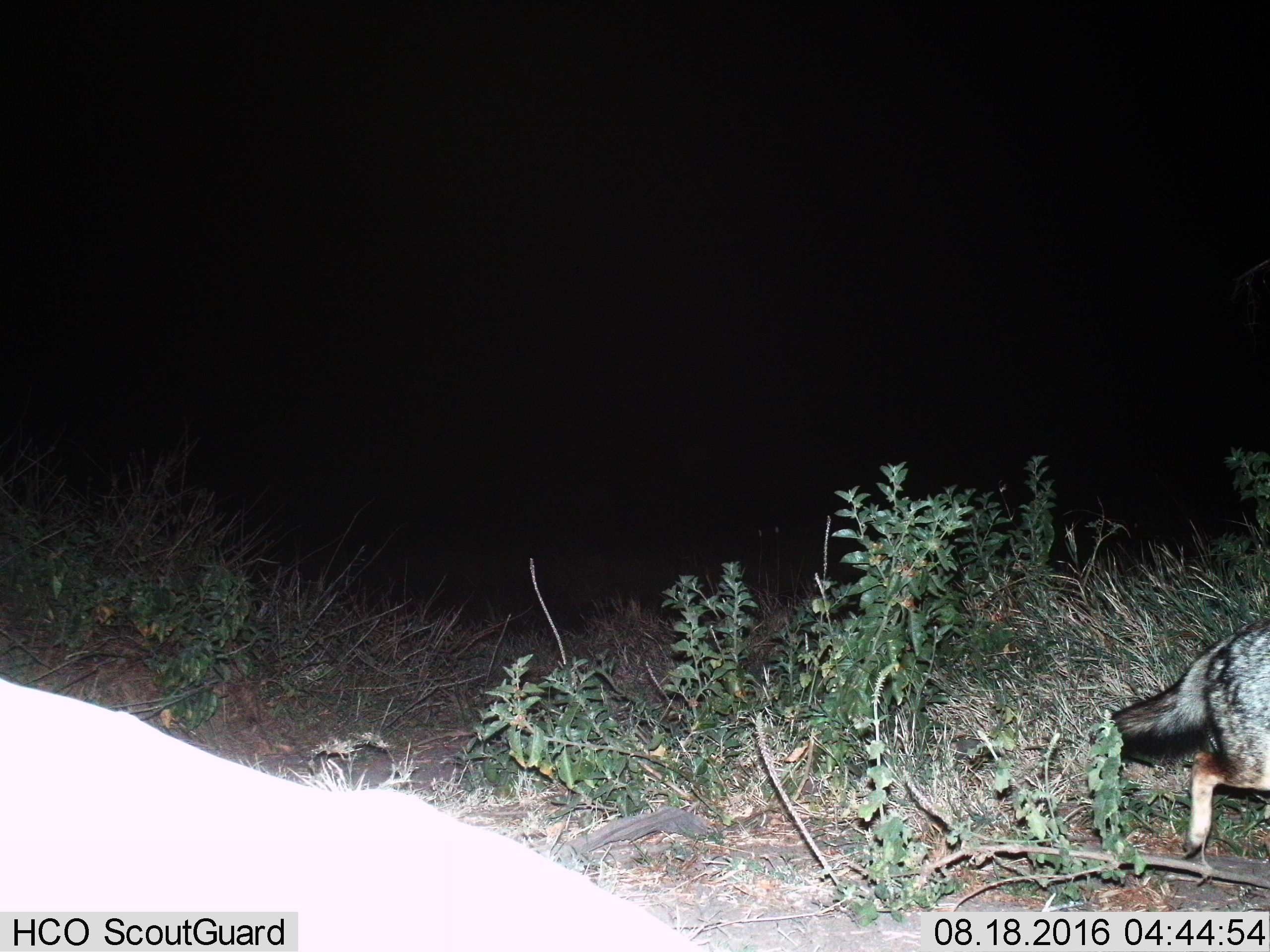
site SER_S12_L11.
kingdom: Animalia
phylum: Chordata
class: Mammalia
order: Carnivora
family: Canidae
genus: Lupulella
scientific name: Lupulella mesomelas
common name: black-backed jackal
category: jackalblackbacked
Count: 1.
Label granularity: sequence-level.